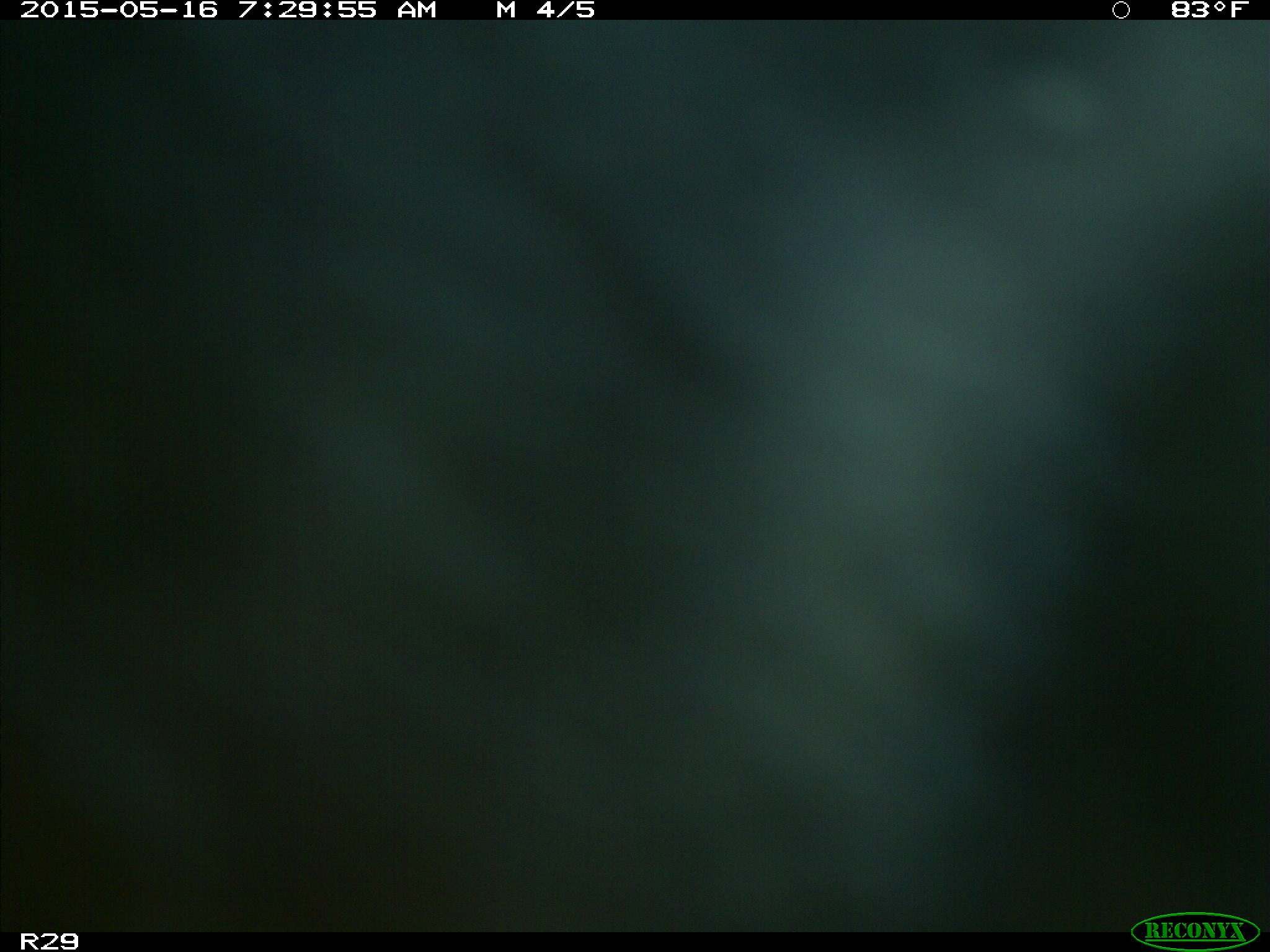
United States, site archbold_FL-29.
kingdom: Animalia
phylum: Chordata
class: Mammalia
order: Artiodactyla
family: Bovidae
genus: Bos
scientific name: Bos taurus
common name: domestic cow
Bos taurus (domestic cow).